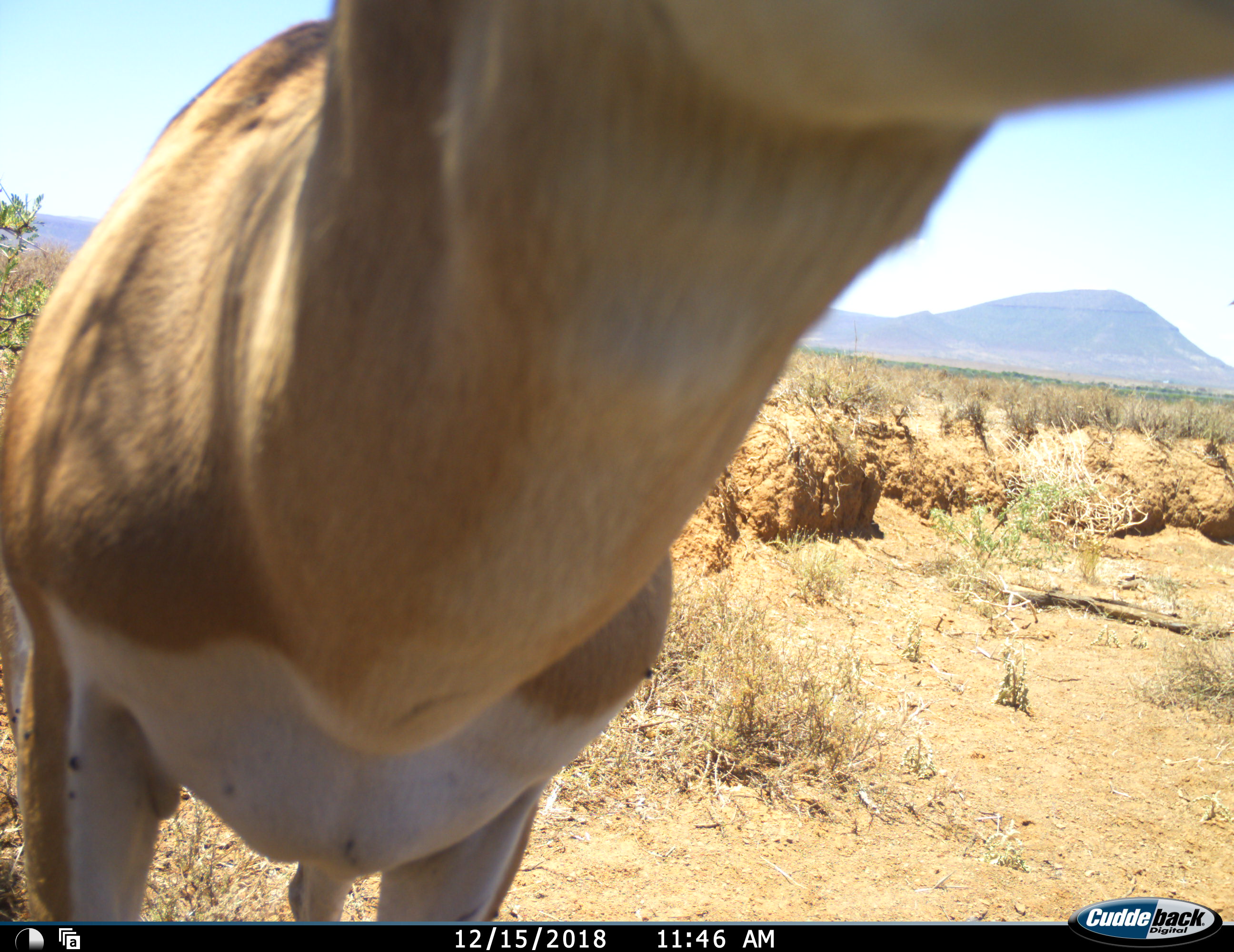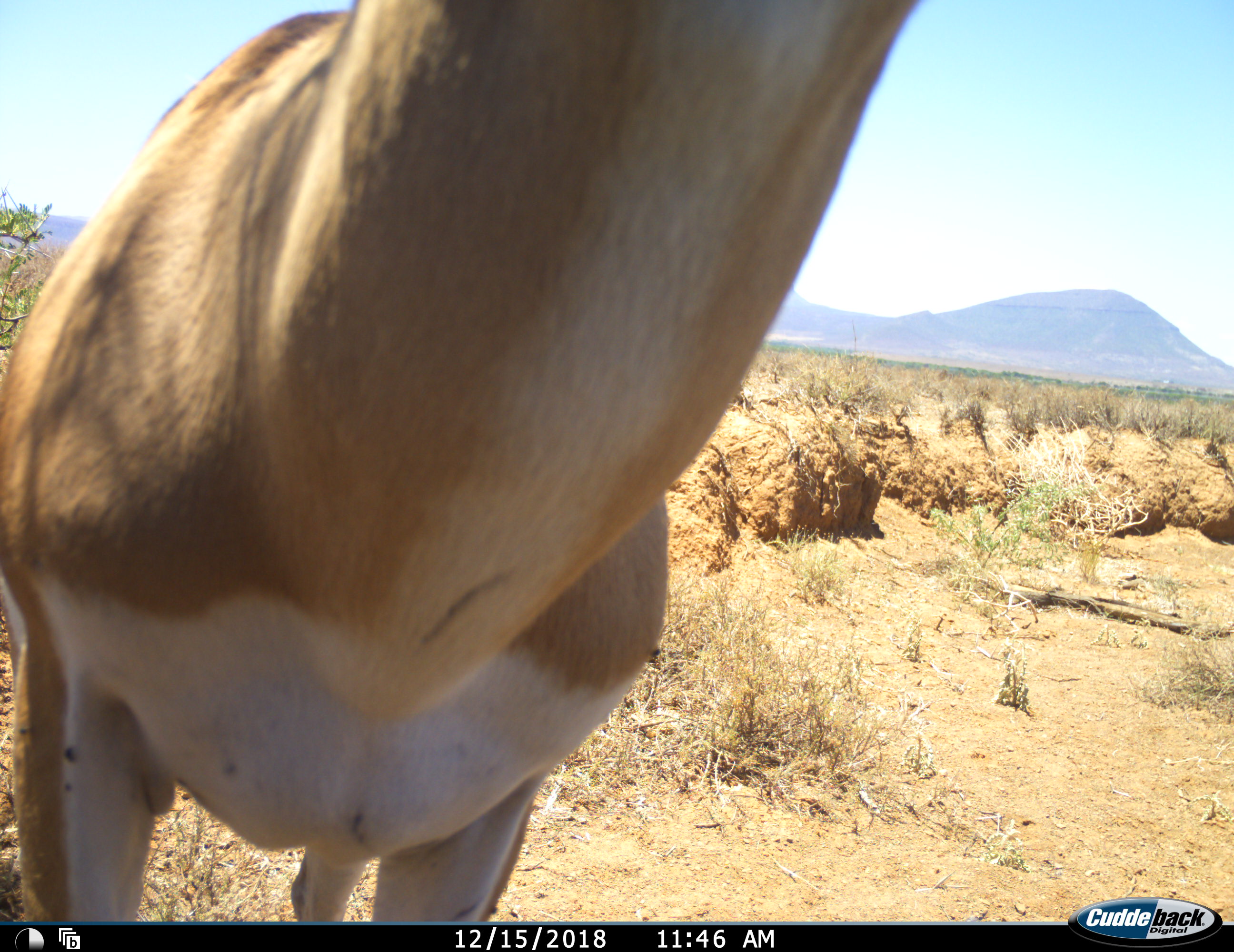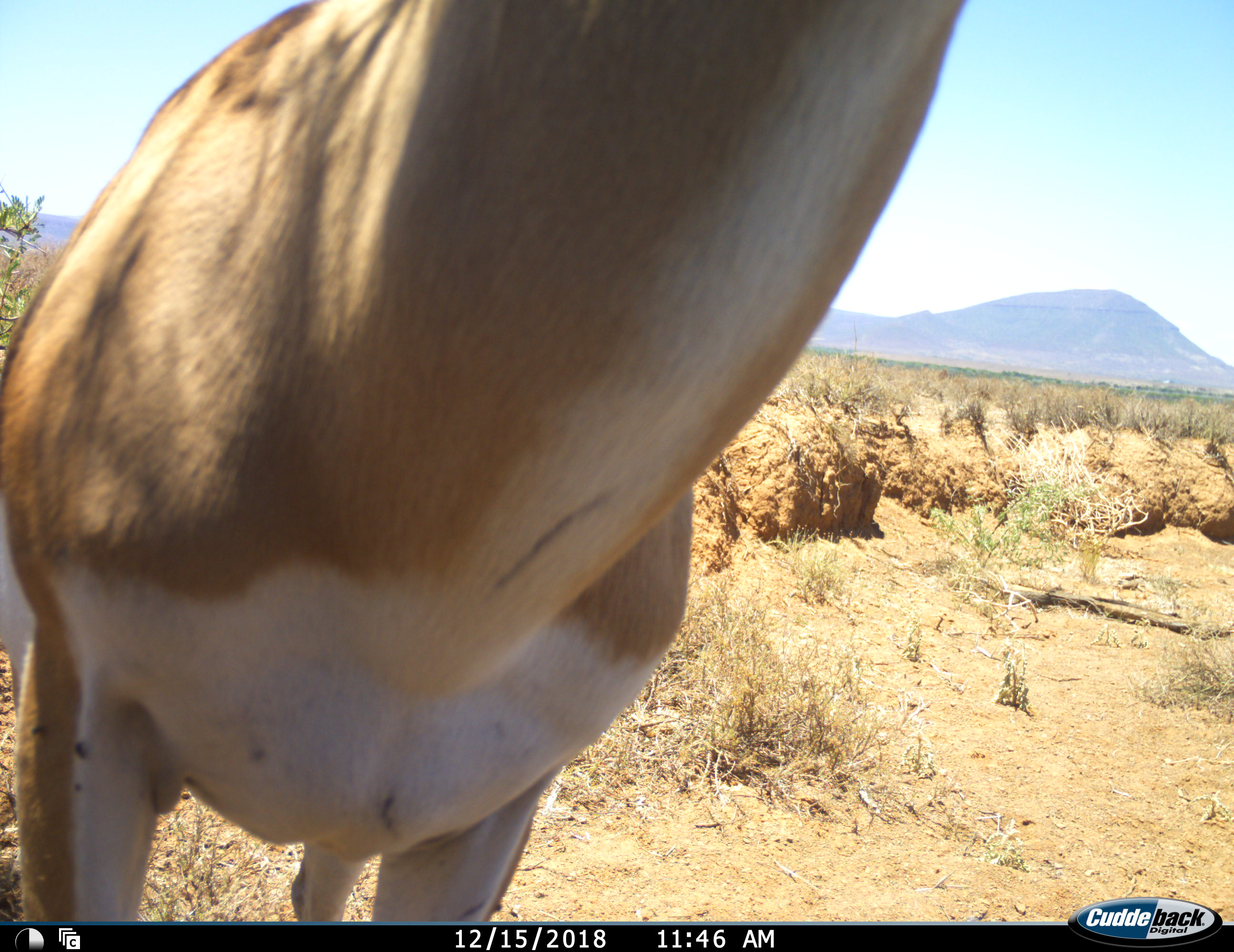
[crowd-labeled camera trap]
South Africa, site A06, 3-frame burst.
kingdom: Animalia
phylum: Chordata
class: Mammalia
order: Artiodactyla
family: Bovidae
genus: Antidorcas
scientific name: Antidorcas marsupialis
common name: springbok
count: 1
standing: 87%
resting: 7%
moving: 7%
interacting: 7%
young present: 0%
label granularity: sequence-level